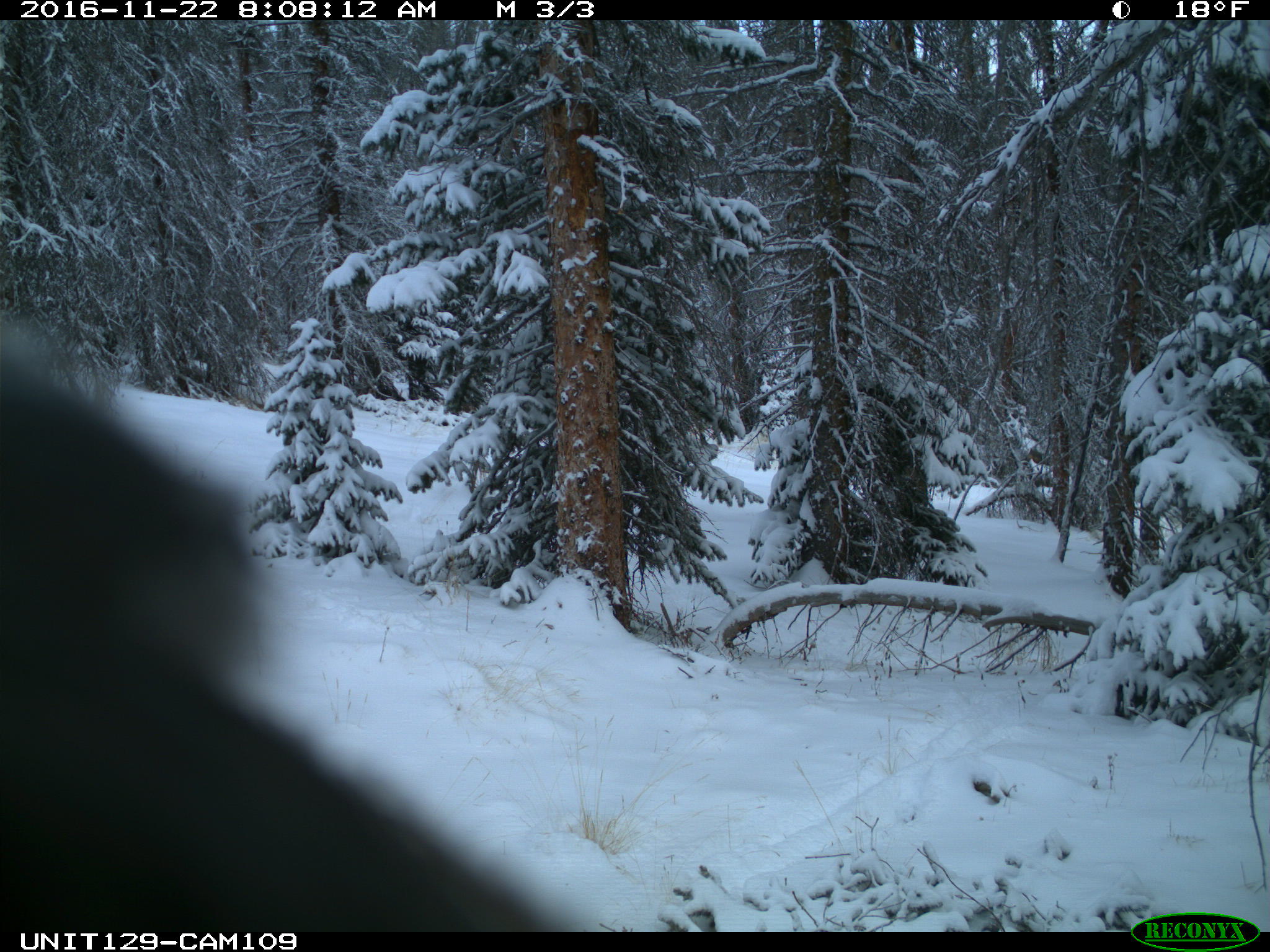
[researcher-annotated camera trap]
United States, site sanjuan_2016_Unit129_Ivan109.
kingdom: Animalia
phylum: Chordata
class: Mammalia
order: Artiodactyla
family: Cervidae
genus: Cervus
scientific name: Cervus elaphus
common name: red deer